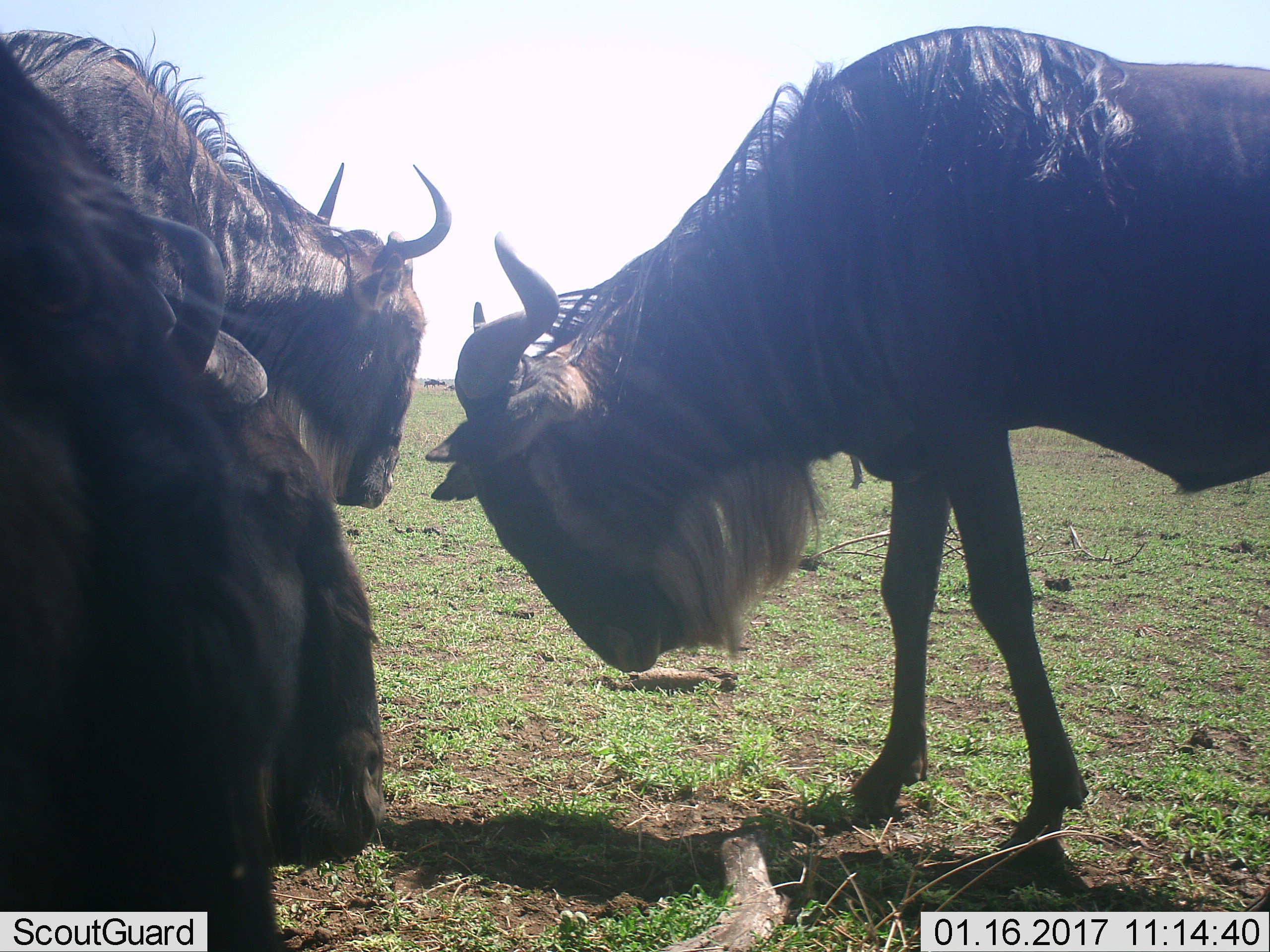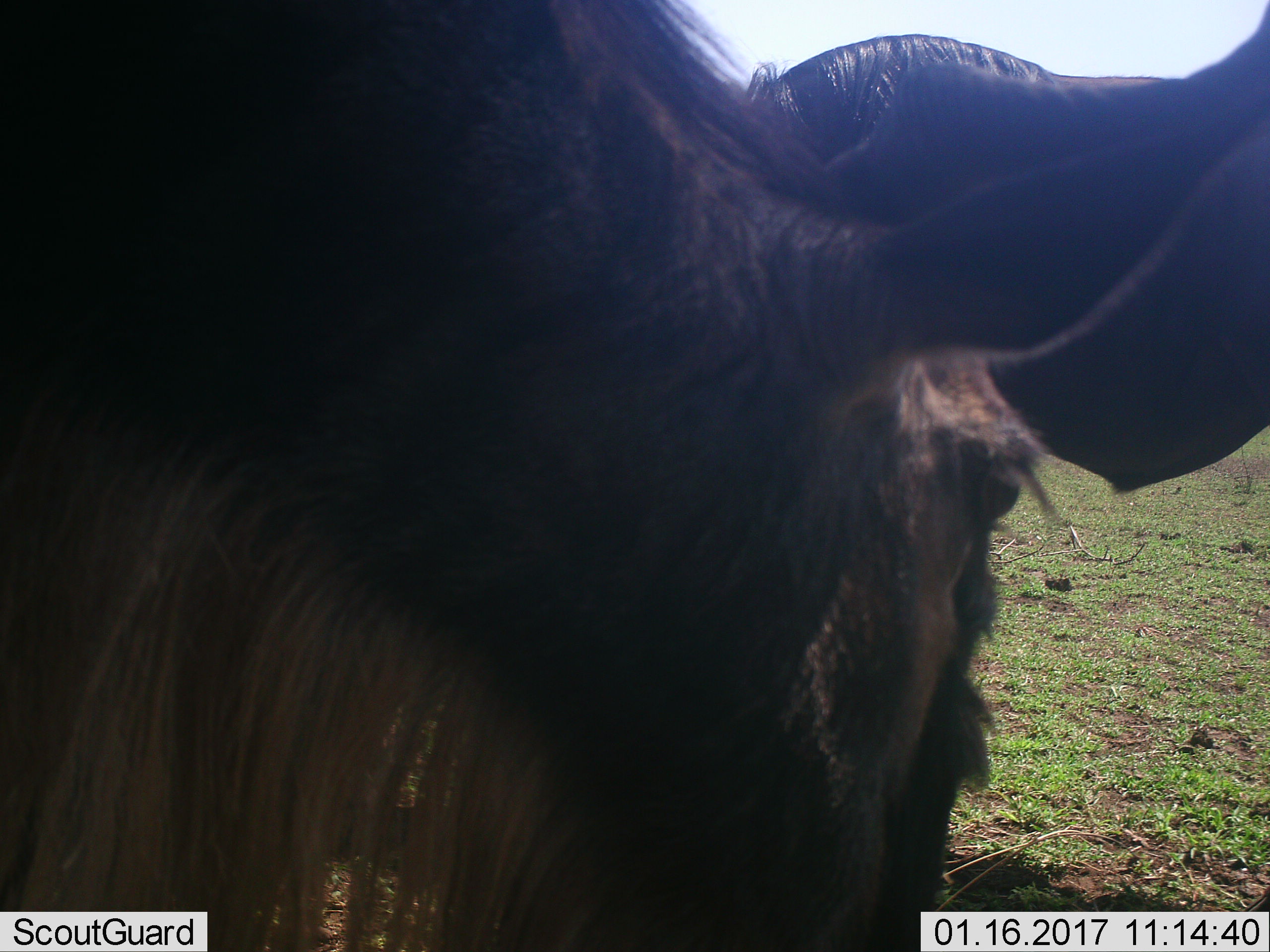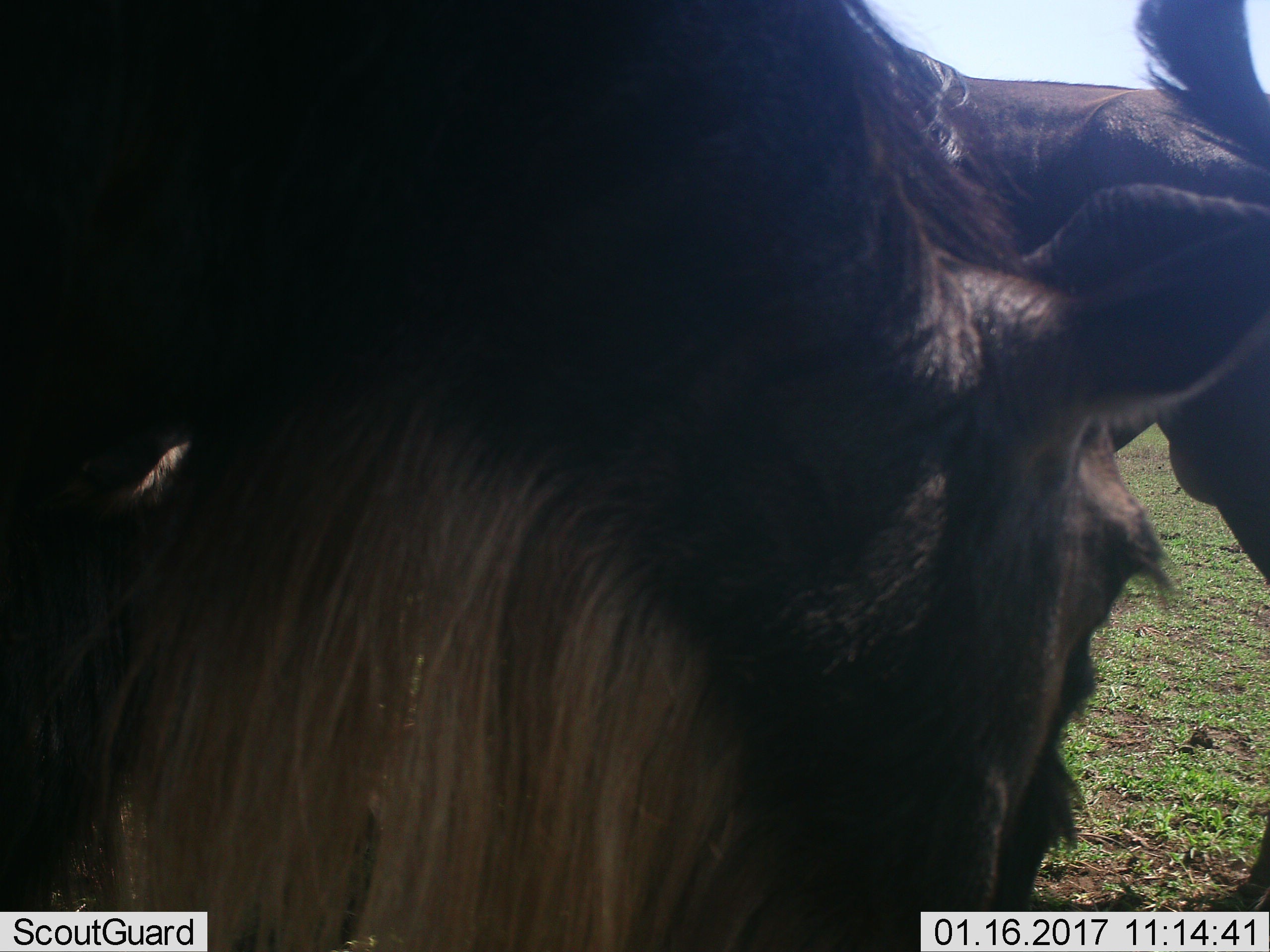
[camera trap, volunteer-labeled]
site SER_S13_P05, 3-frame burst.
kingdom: Animalia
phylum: Chordata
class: Mammalia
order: Artiodactyla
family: Bovidae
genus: Connochaetes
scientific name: Connochaetes taurinus taurinus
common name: blue wildebeest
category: wildebeestblue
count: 3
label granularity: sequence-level